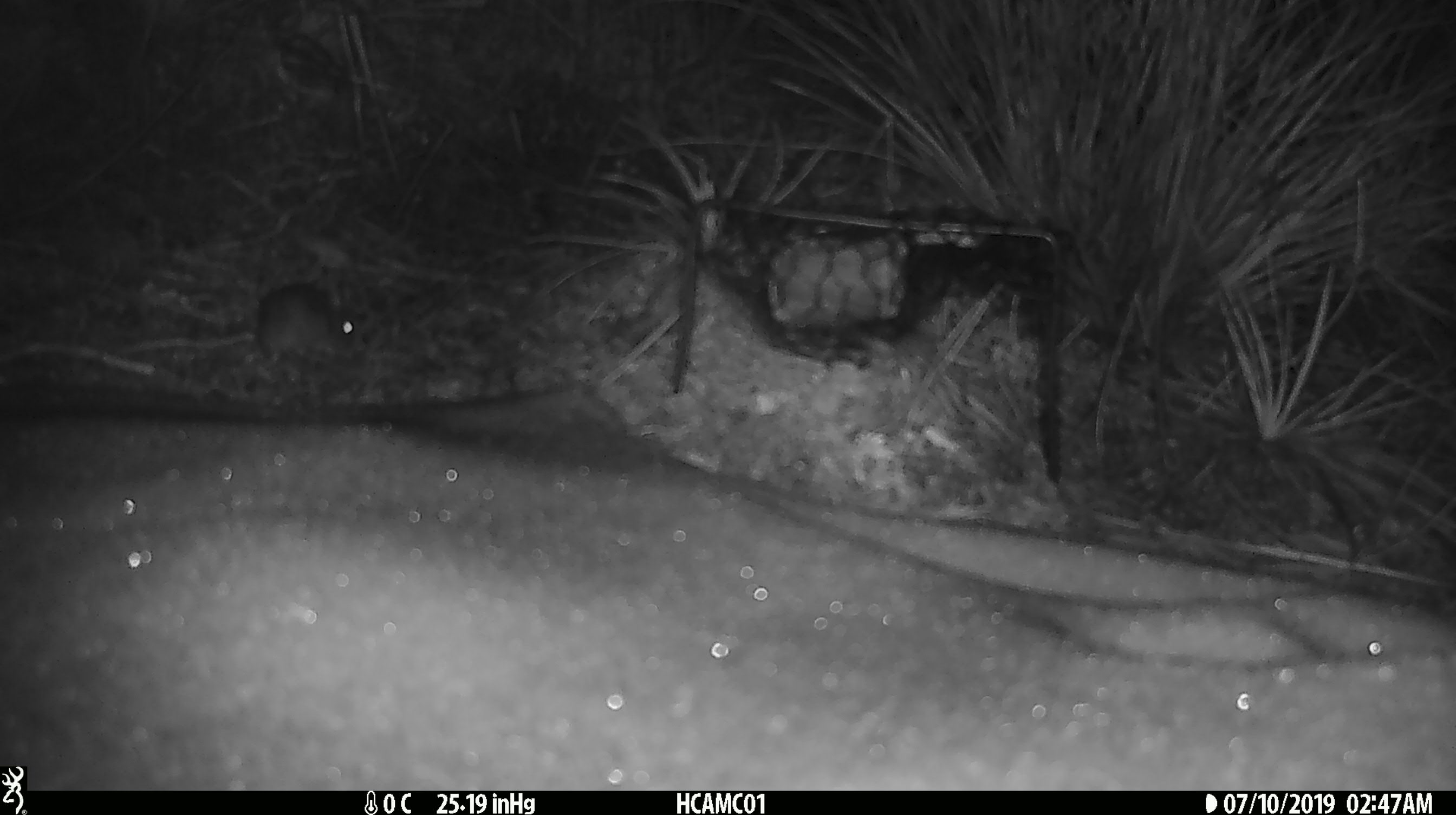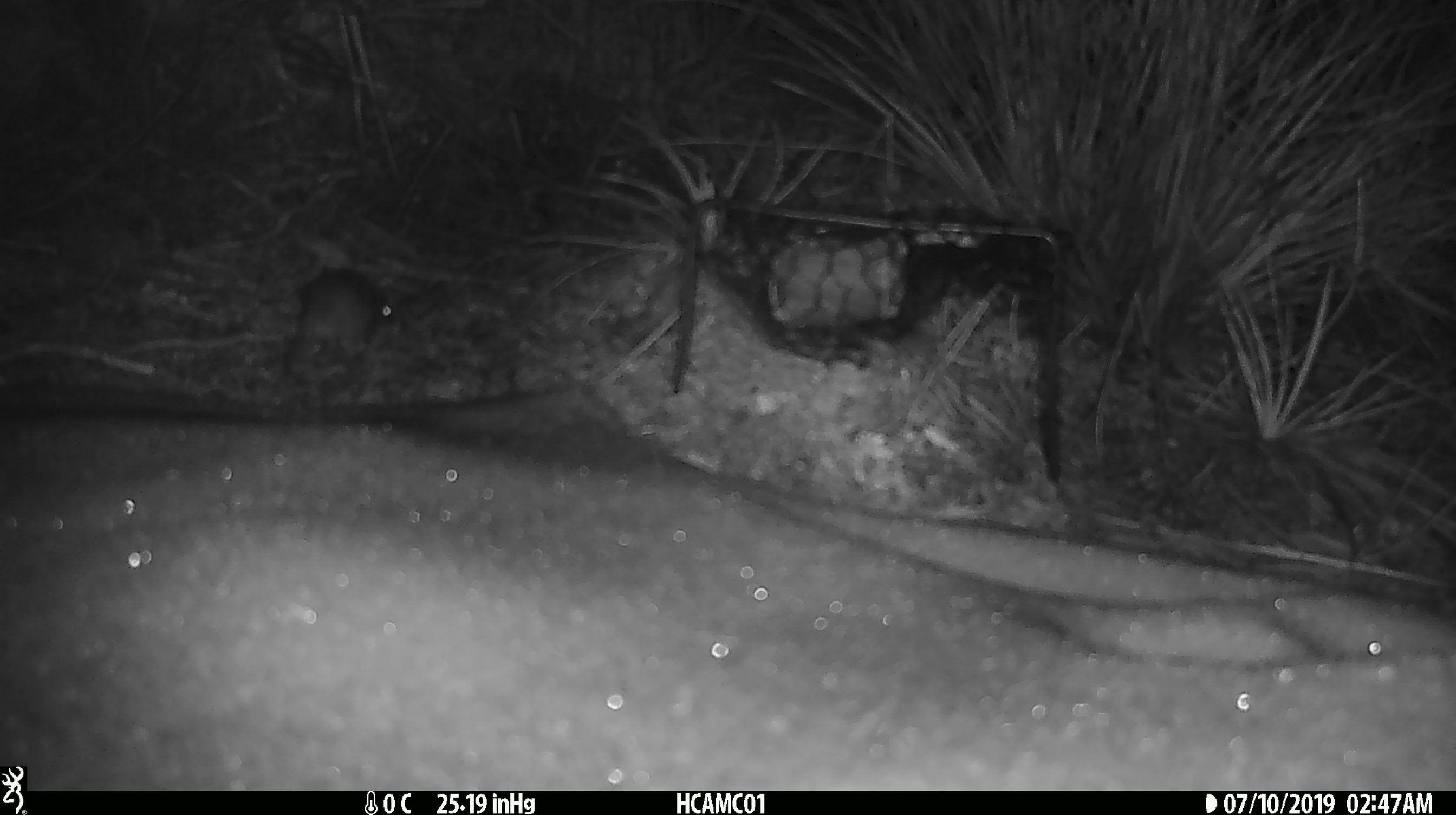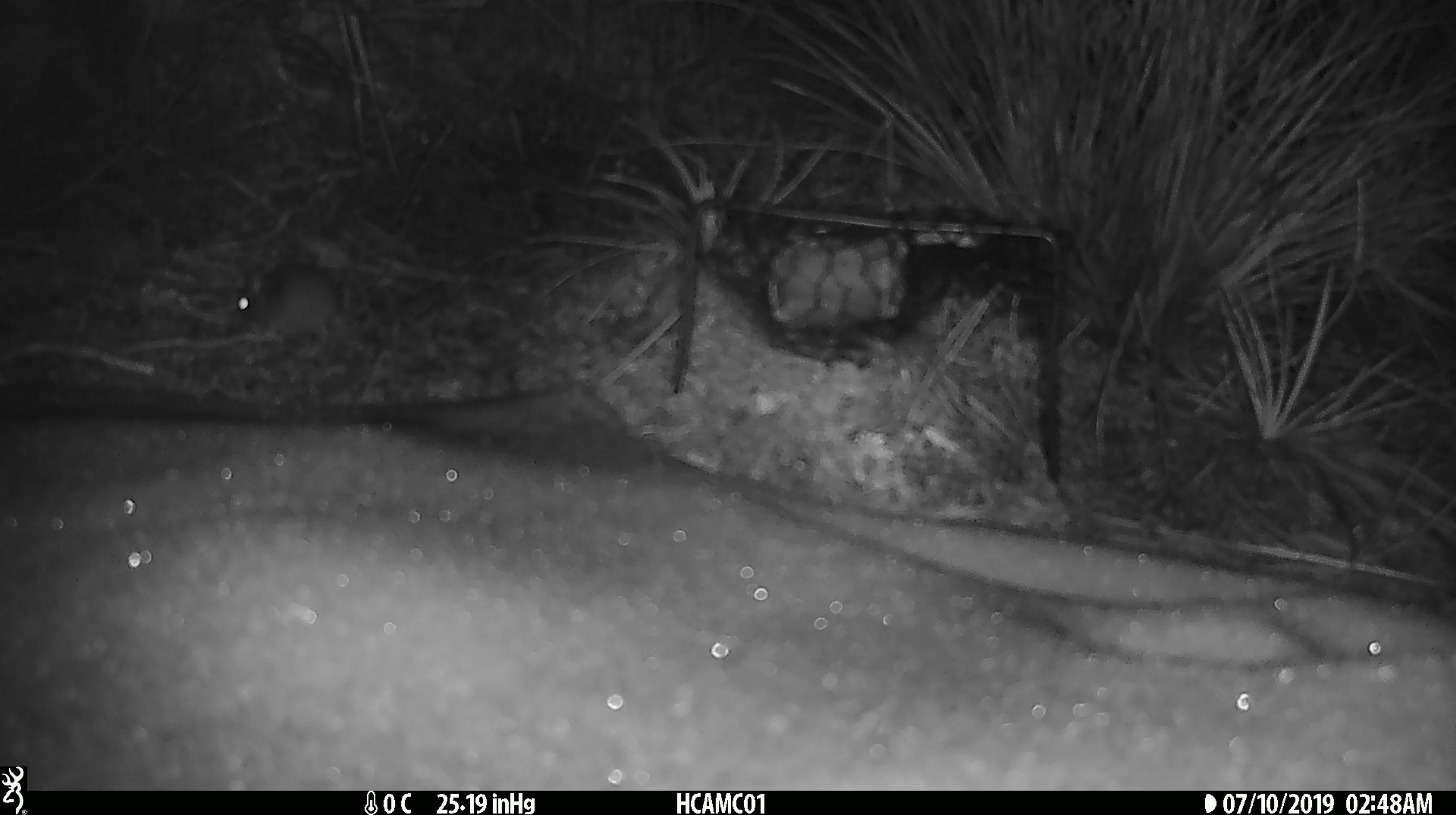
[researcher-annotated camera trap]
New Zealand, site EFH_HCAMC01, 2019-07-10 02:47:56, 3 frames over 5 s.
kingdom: Animalia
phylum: Chordata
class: Mammalia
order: Rodentia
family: Muridae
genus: Mus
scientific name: Mus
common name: mouse